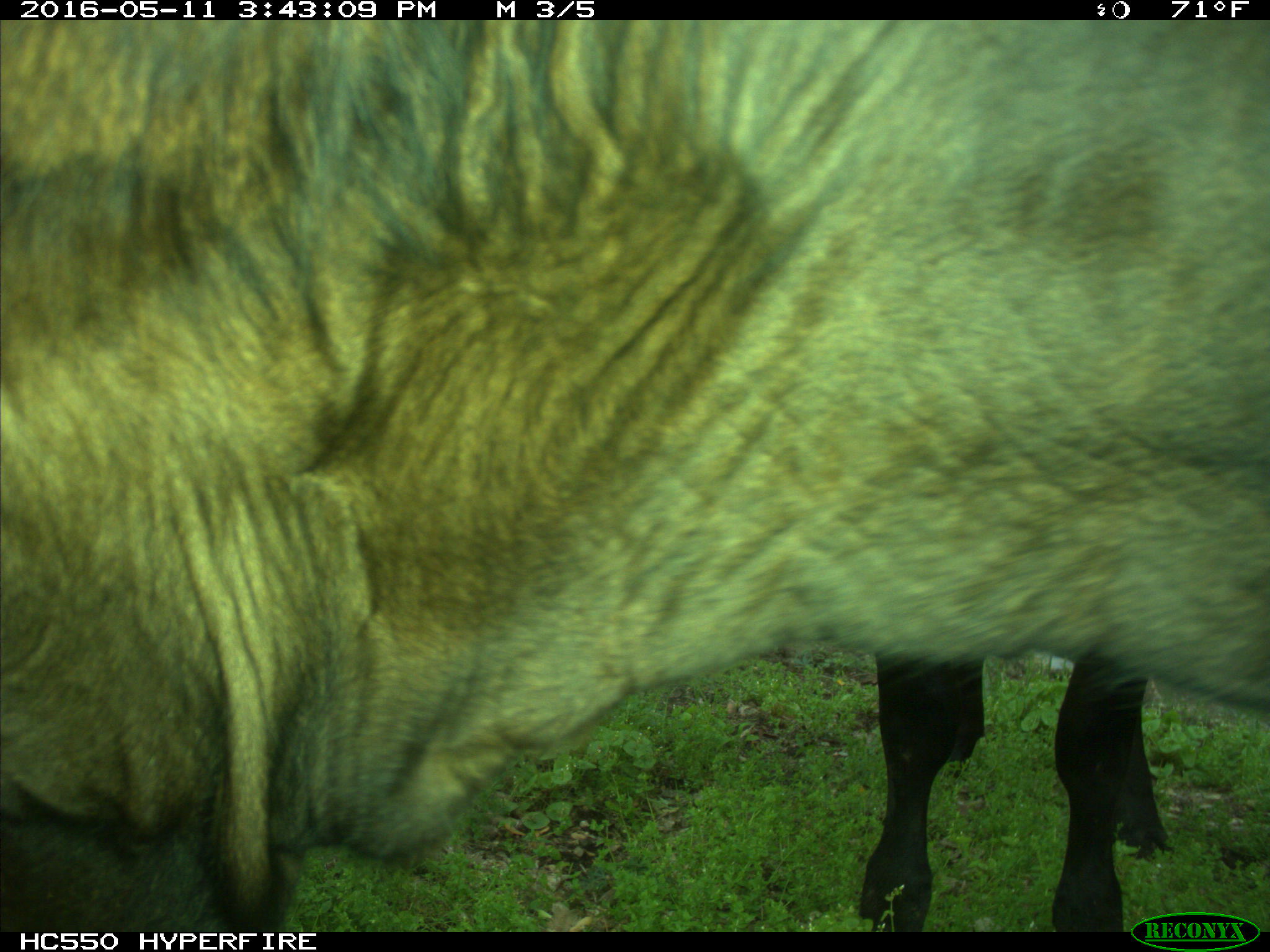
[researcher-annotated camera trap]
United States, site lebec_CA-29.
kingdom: Animalia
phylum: Chordata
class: Mammalia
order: Artiodactyla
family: Bovidae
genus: Bos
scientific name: Bos taurus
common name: domestic cow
Bos taurus (domestic cow).